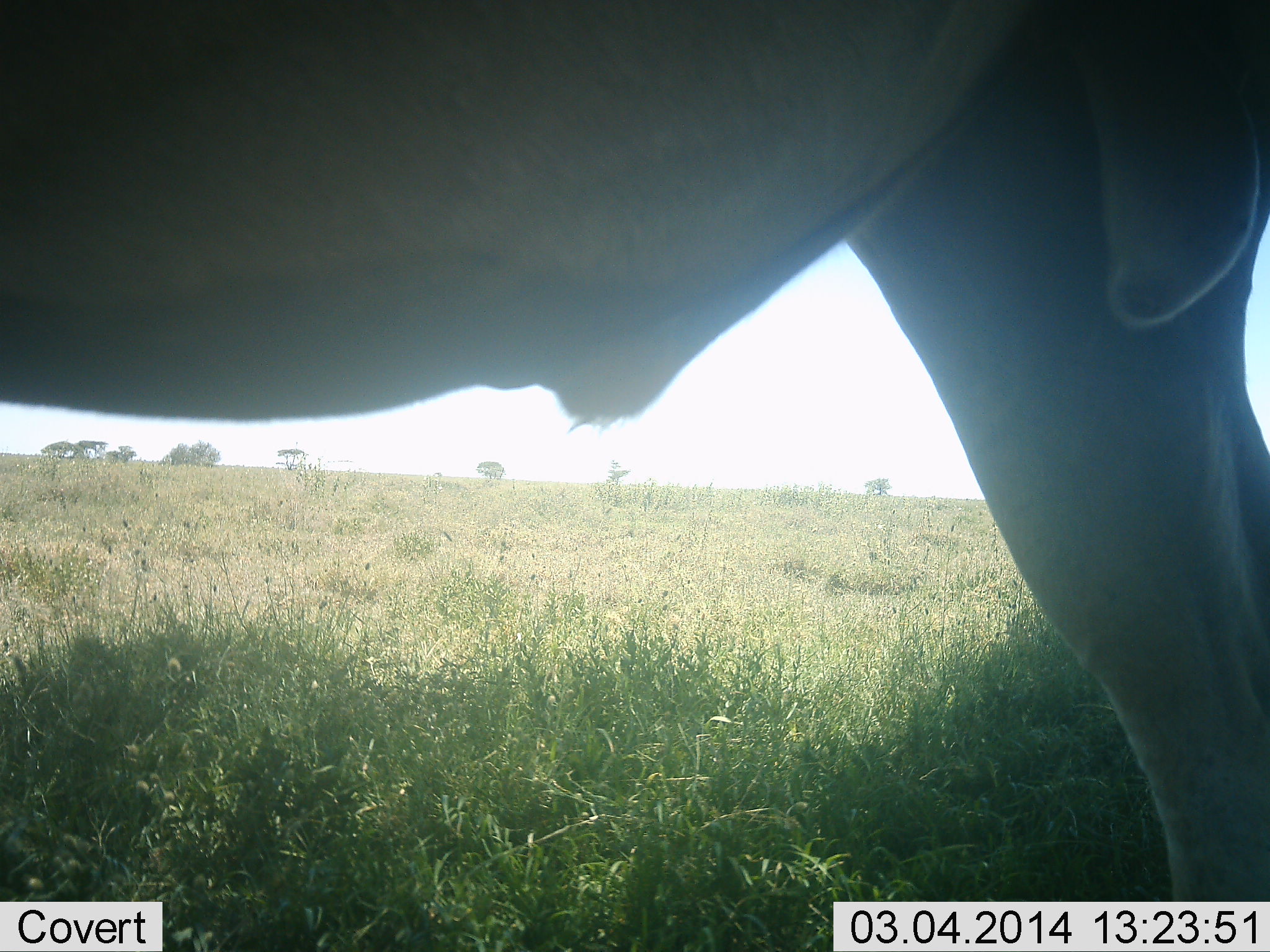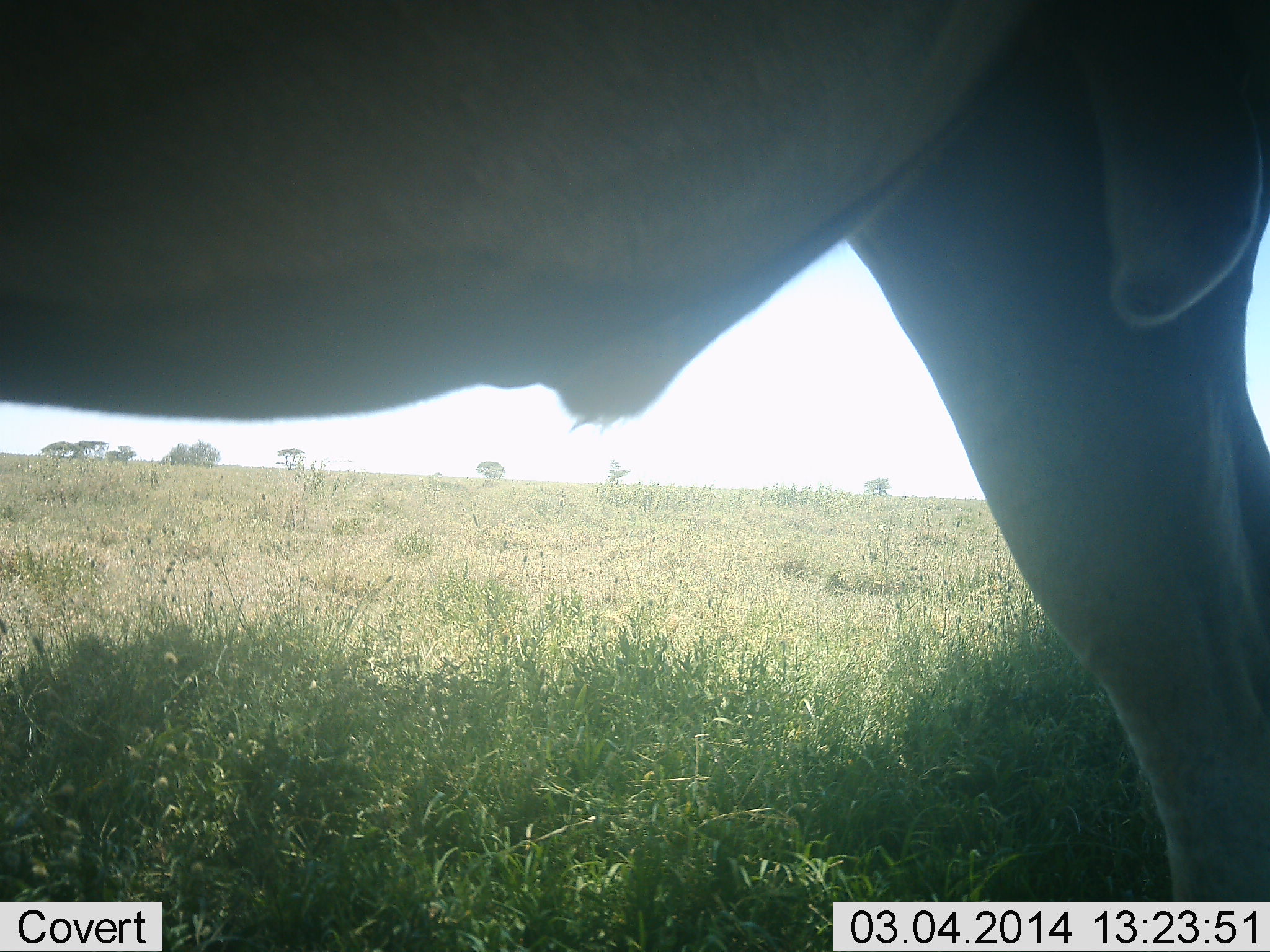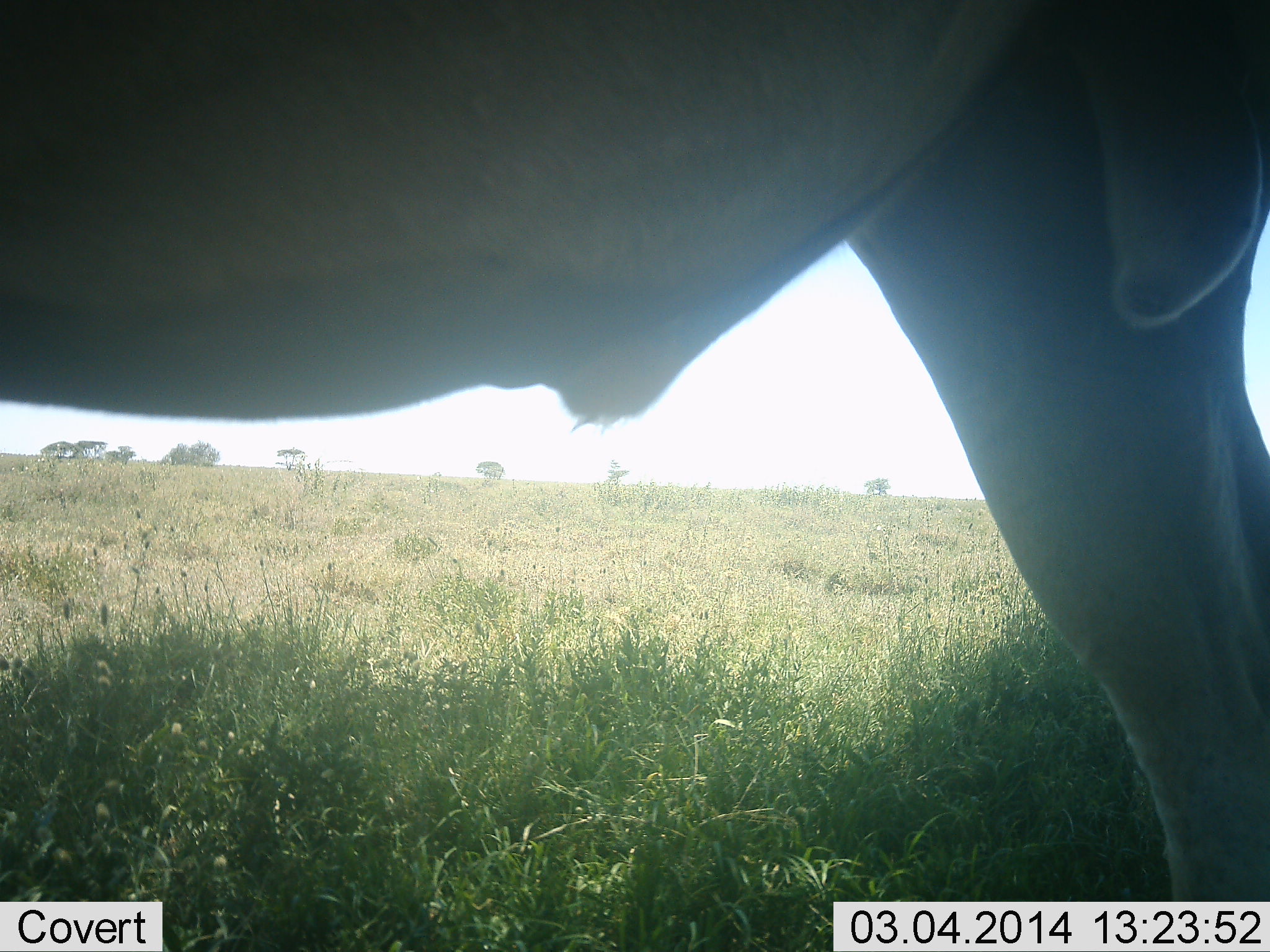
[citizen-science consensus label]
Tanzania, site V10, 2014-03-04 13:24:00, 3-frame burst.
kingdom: Animalia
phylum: Chordata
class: Mammalia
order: Artiodactyla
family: Bovidae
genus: Tragelaphus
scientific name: Tragelaphus oryx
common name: eland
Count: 1.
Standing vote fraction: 100%.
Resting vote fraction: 0%.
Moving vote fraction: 0%.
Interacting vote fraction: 0%.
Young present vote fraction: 0%.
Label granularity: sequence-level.